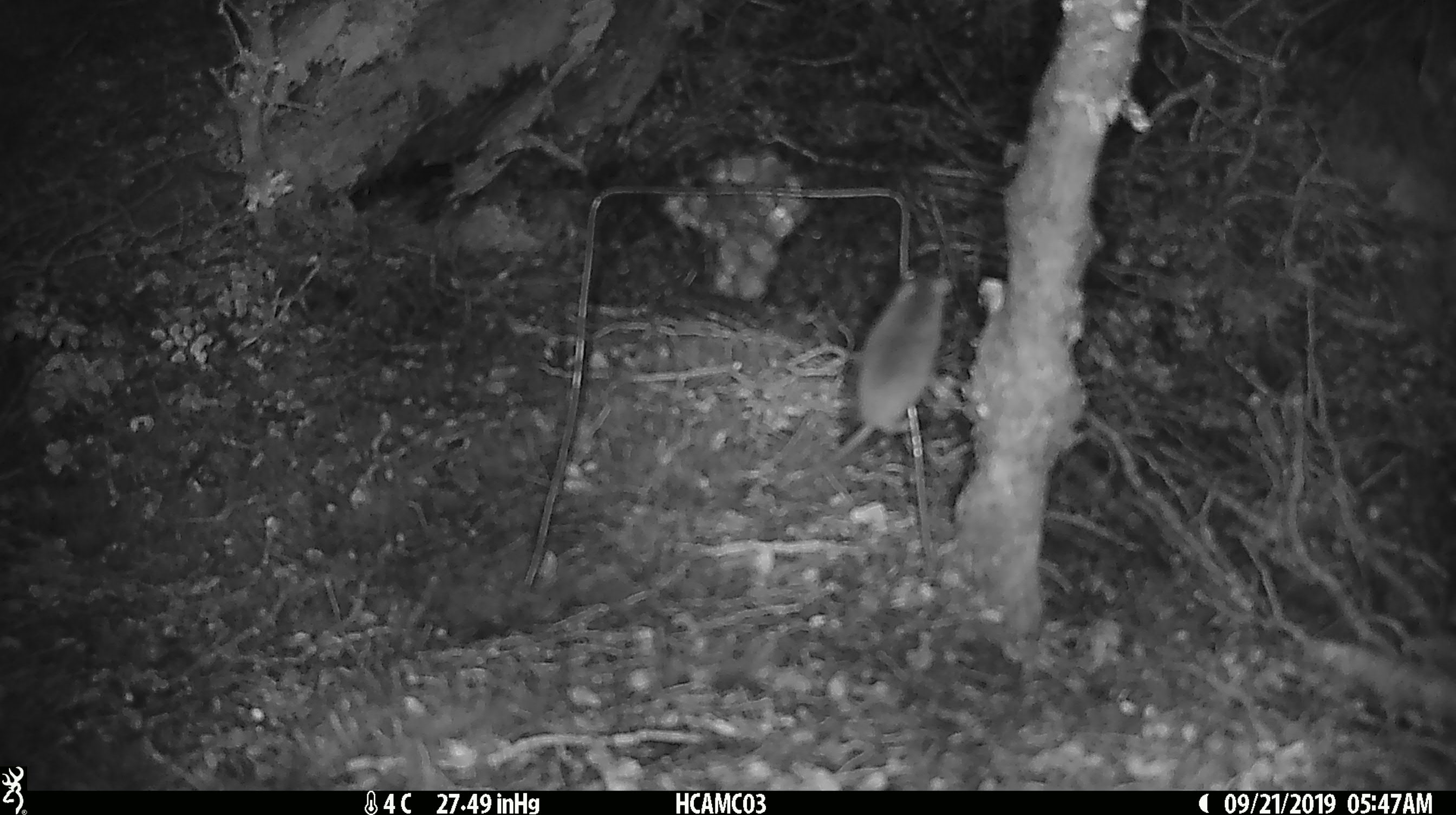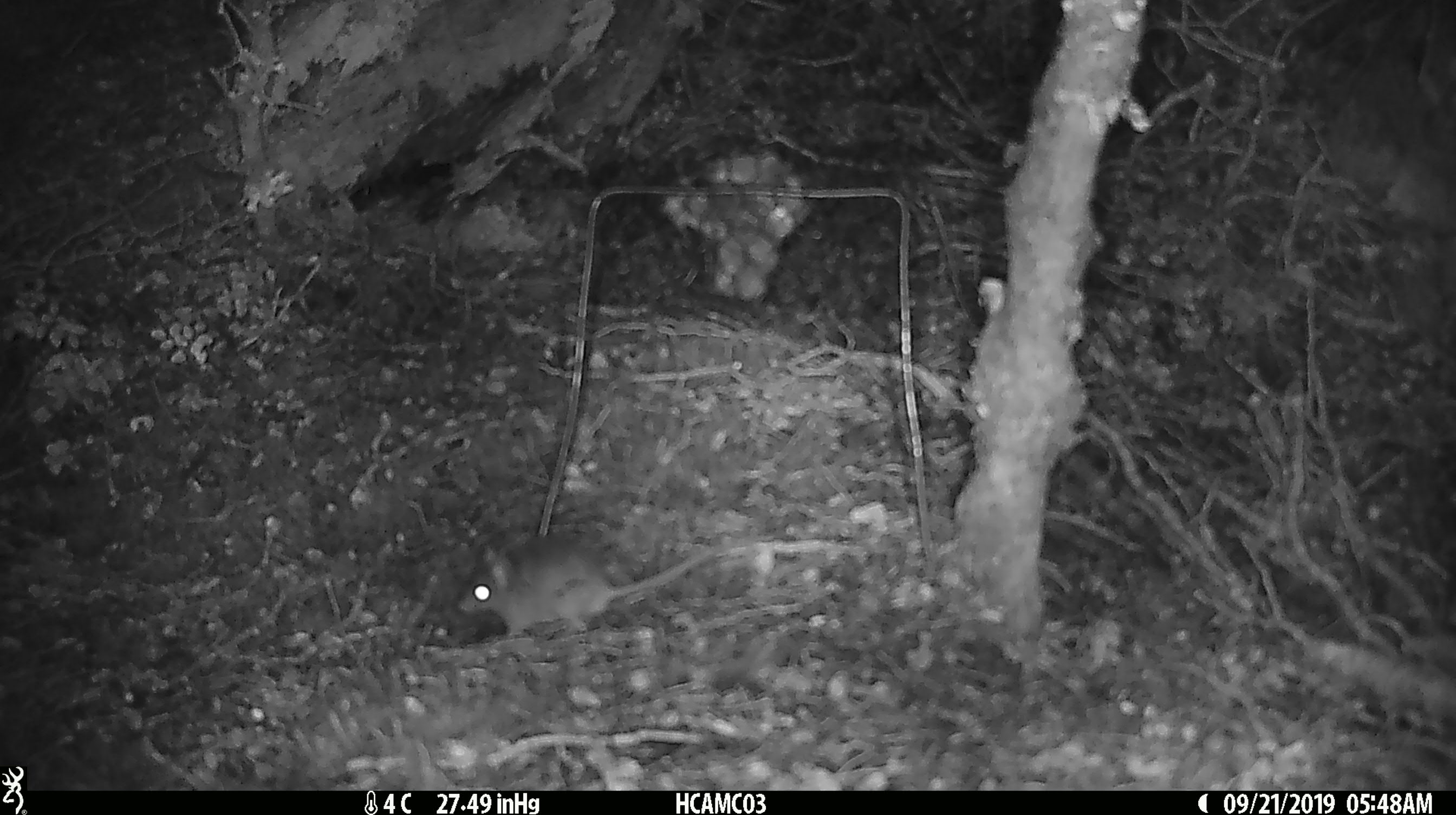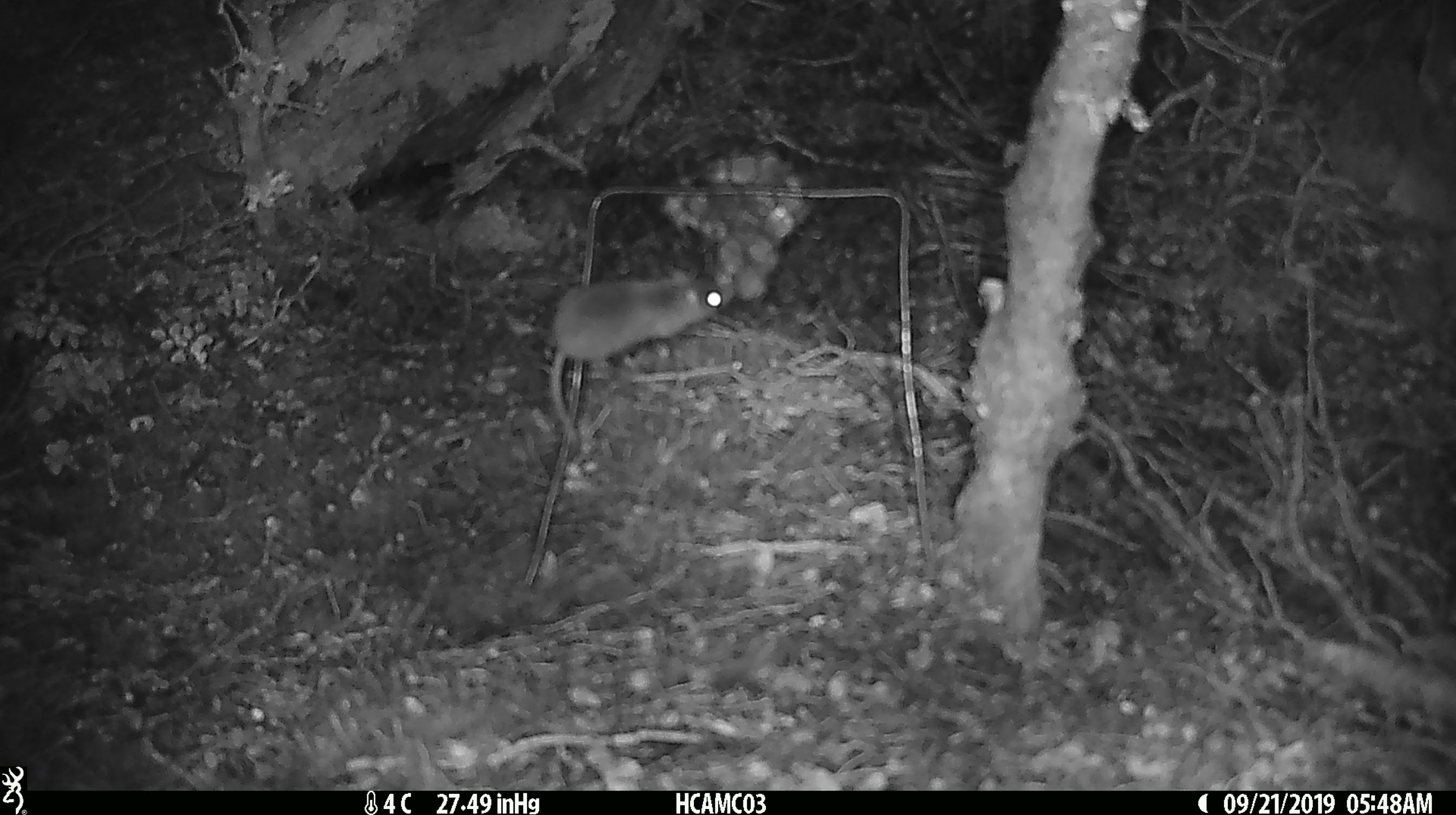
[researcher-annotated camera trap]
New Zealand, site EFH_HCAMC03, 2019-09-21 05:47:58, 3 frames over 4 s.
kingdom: Animalia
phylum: Chordata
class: Mammalia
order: Rodentia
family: Muridae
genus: Mus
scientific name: Mus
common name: mouse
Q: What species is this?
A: Mouse (Mus).